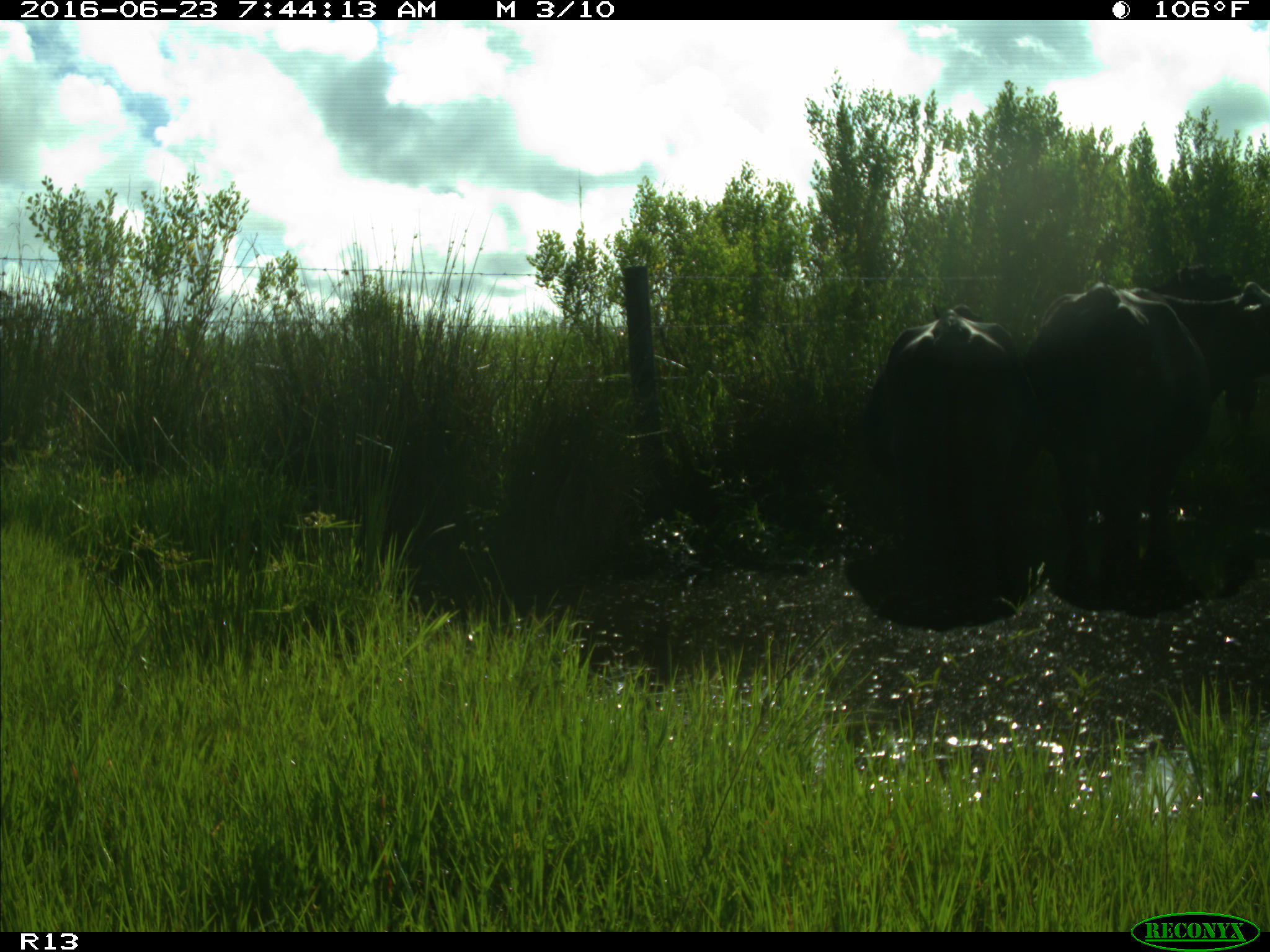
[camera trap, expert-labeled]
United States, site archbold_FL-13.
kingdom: Animalia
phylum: Chordata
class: Mammalia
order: Artiodactyla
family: Bovidae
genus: Bos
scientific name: Bos taurus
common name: domestic cow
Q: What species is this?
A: Bos taurus (domestic cow).